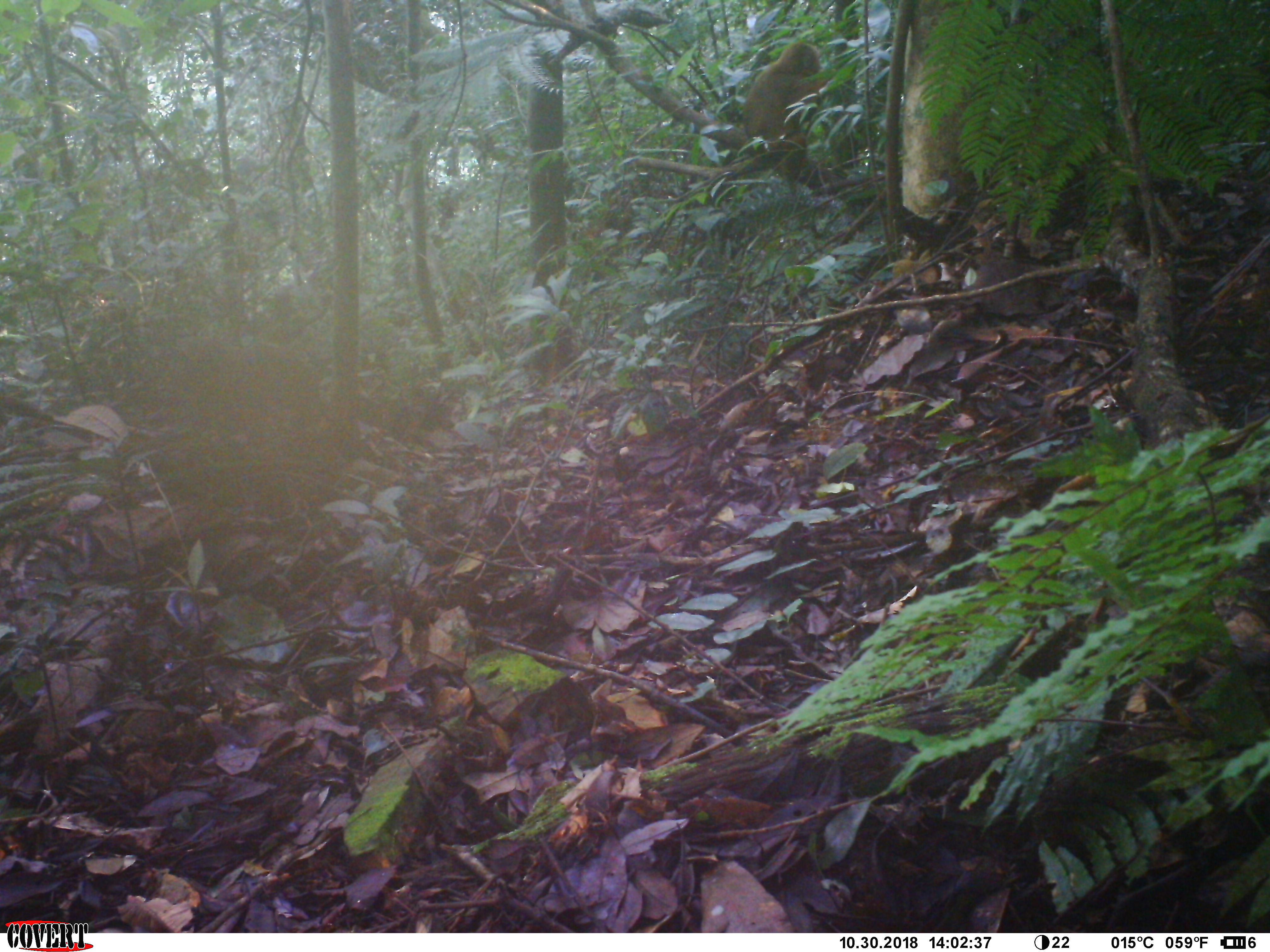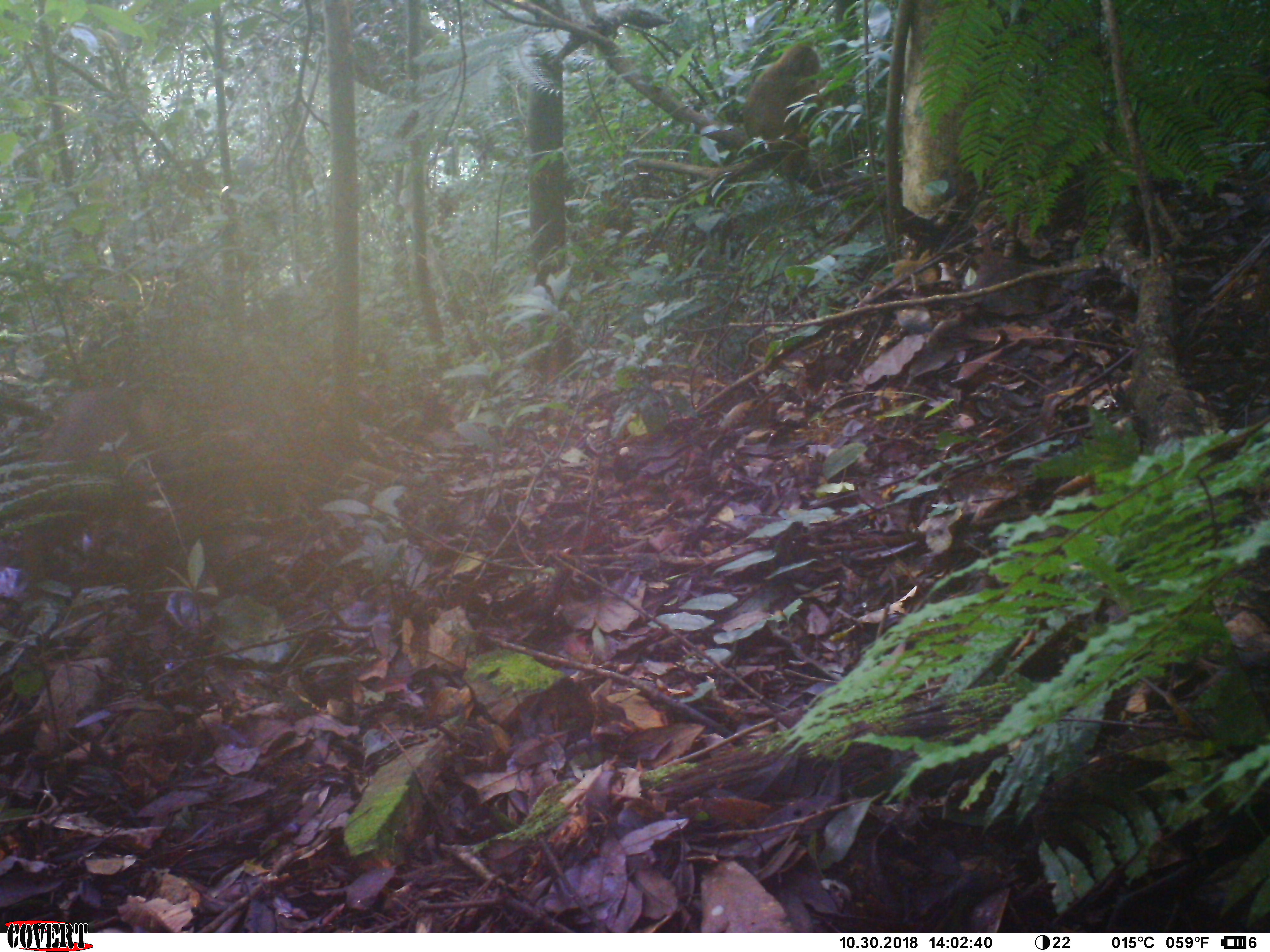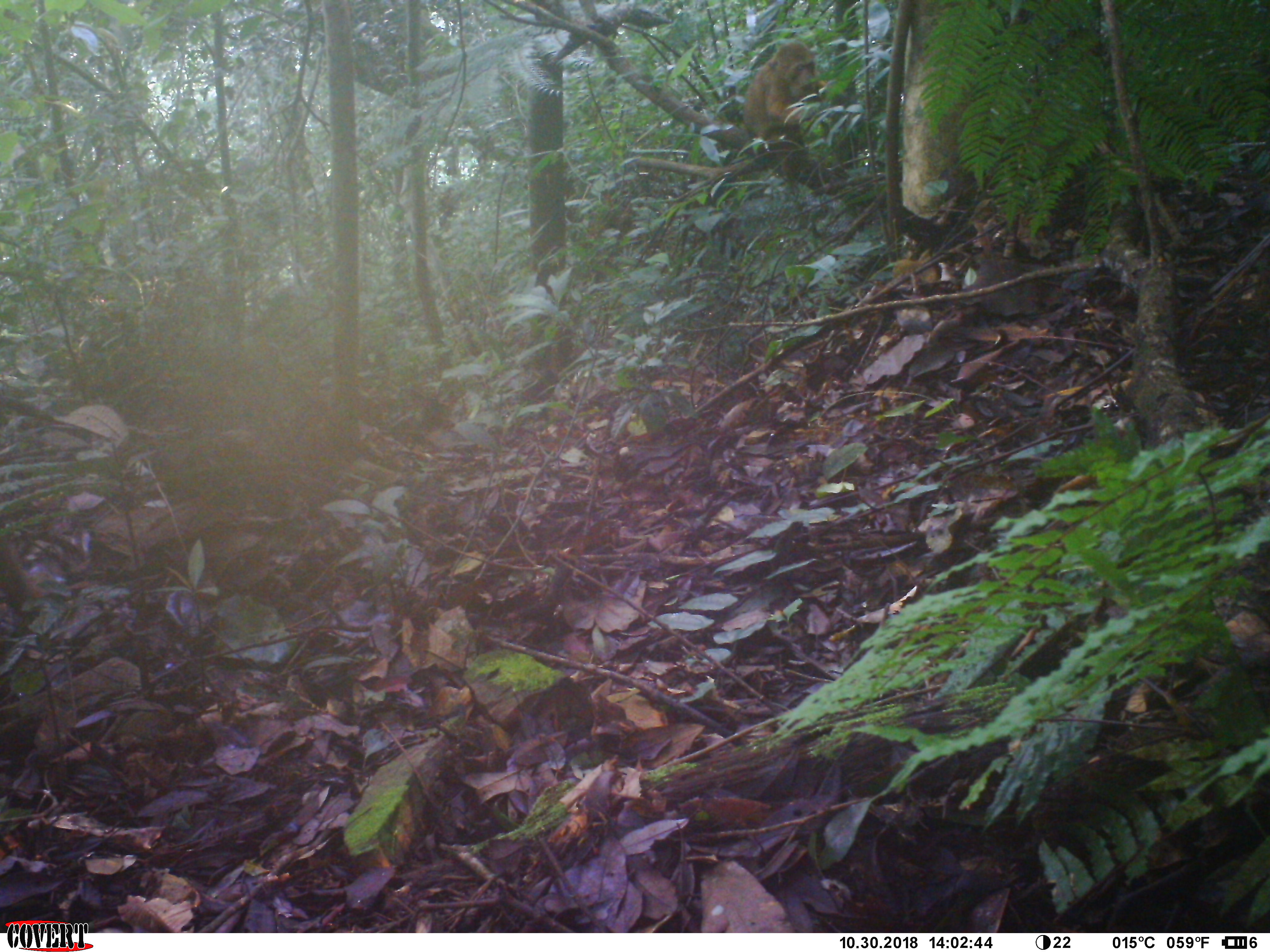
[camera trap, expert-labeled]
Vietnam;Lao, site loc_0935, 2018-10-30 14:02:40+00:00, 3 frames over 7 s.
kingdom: Animalia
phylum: Chordata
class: Mammalia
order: Primates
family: Cercopithecidae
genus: Macaca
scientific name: Macaca arctoides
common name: stump-tailed macaque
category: stump tailed macaque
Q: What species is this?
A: Stump tailed macaque (stump-tailed macaque) (Macaca arctoides).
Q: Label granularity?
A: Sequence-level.